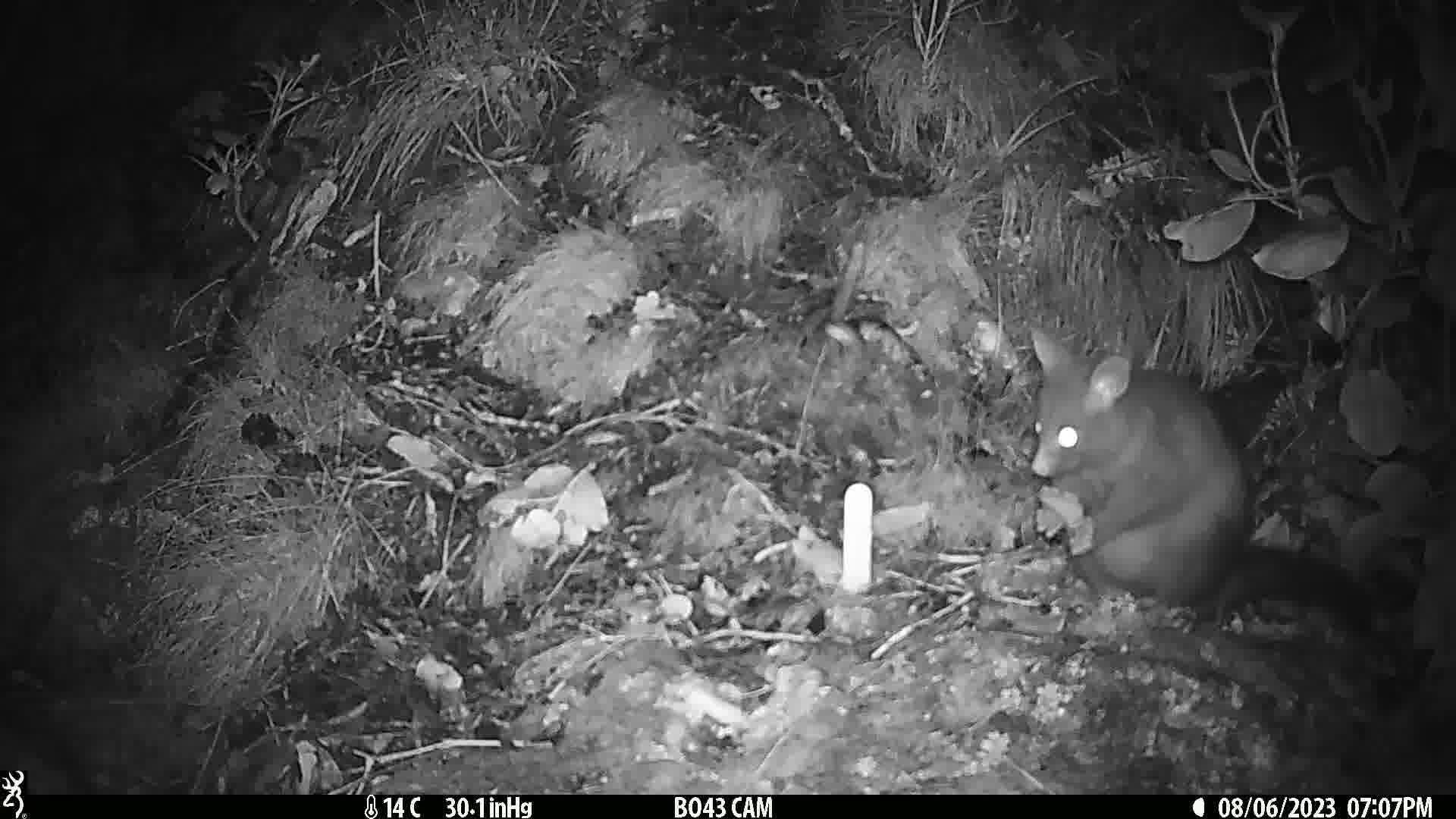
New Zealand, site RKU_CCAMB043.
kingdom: Animalia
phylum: Chordata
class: Mammalia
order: Diprotodontia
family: Phalangeridae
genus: Trichosurus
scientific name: Trichosurus vulpecula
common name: common brushtail possum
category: possum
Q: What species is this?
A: Possum (common brushtail possum) (Trichosurus vulpecula).